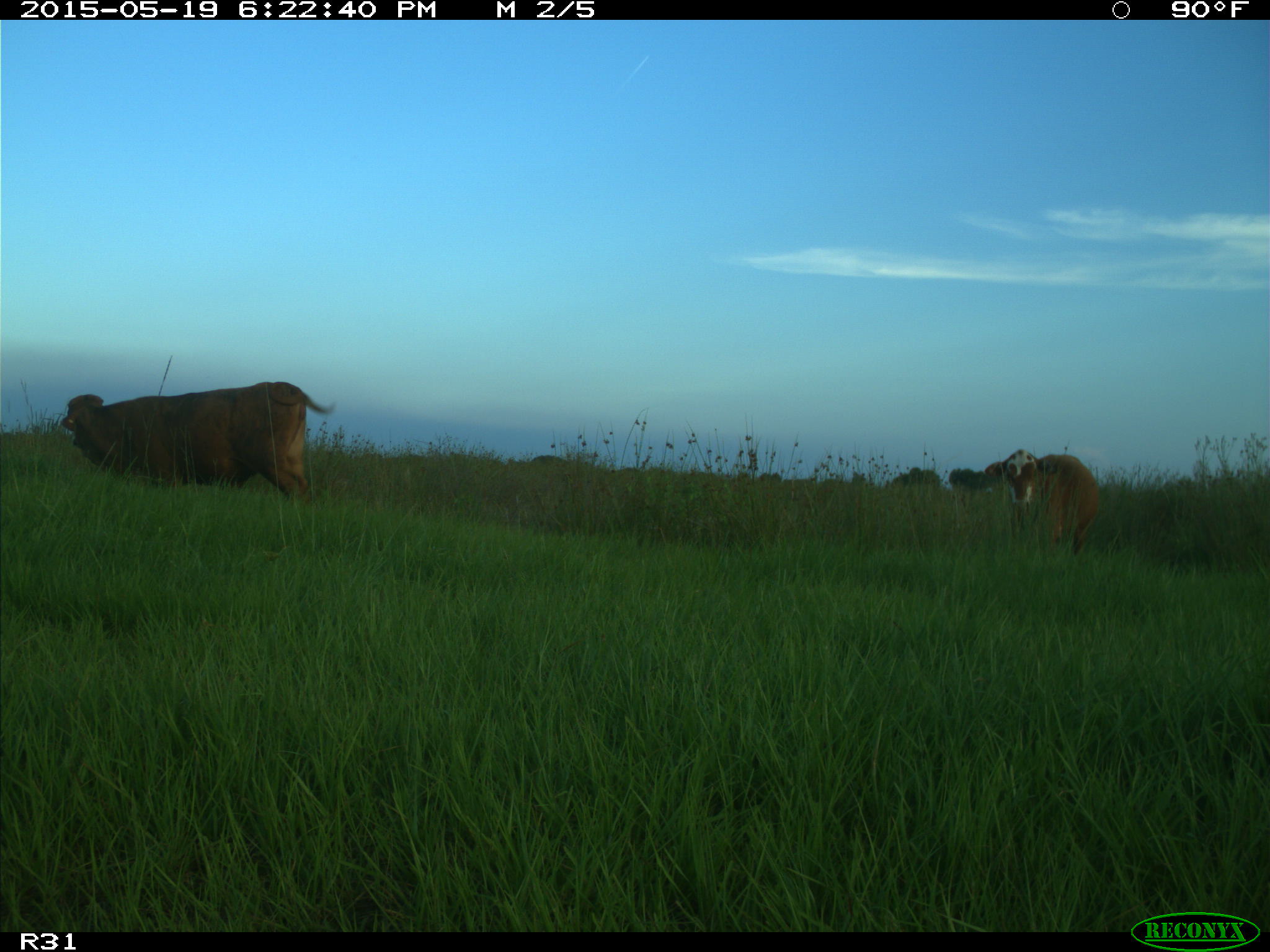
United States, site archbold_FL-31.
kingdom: Animalia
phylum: Chordata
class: Mammalia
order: Artiodactyla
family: Bovidae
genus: Bos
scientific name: Bos taurus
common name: domestic cow